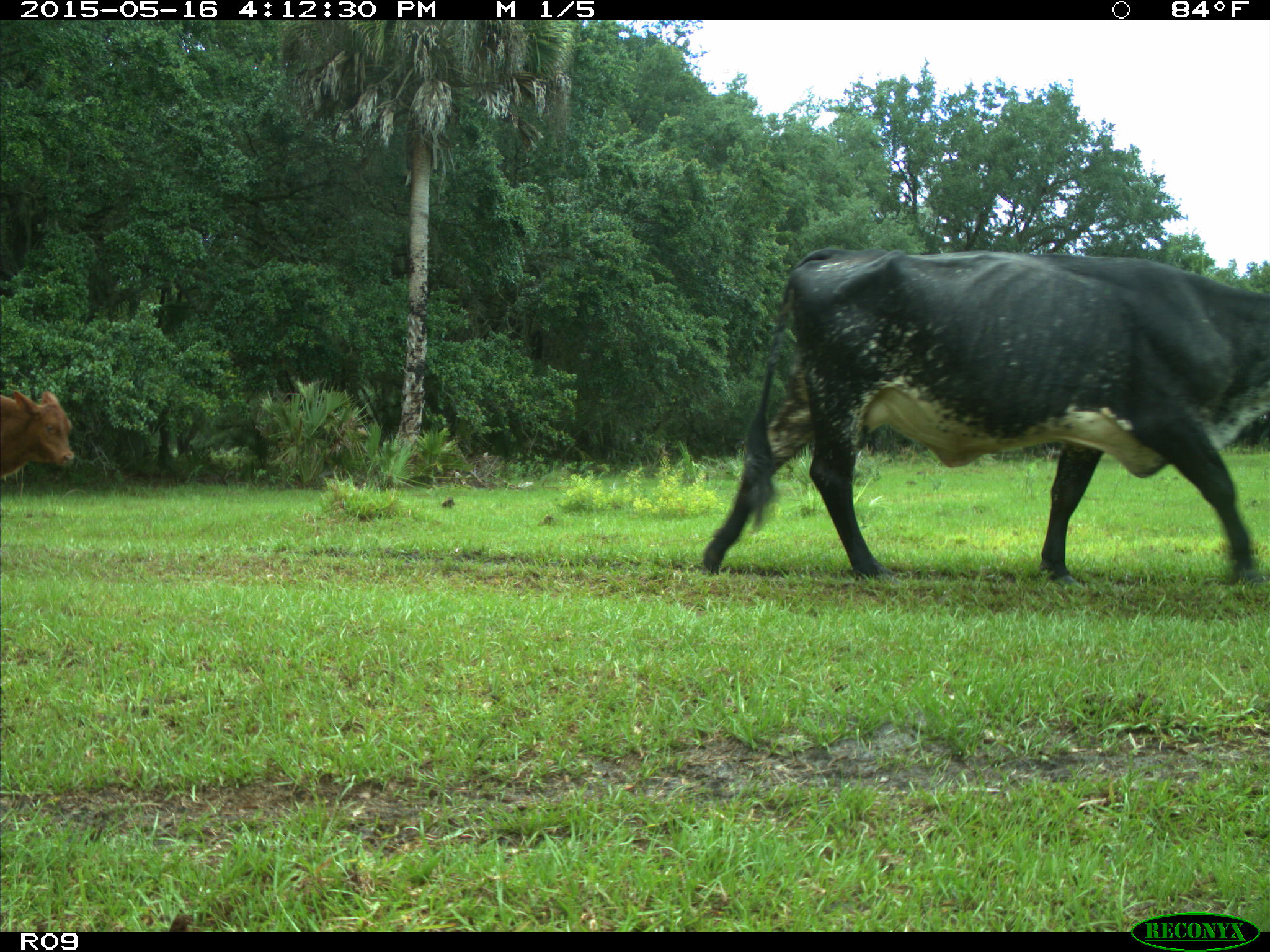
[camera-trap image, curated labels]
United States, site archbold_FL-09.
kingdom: Animalia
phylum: Chordata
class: Mammalia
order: Artiodactyla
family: Bovidae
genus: Bos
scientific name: Bos taurus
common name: domestic cow